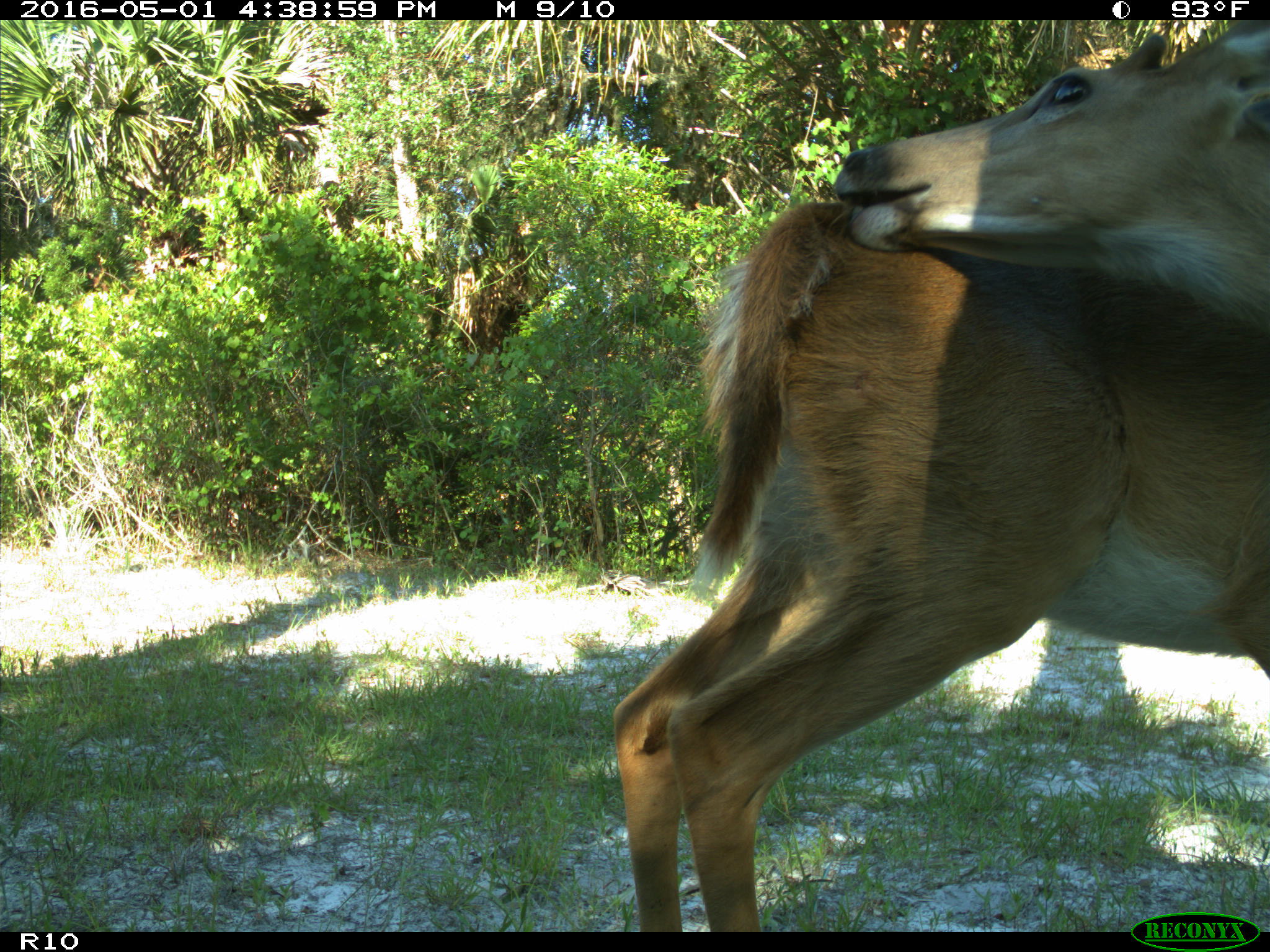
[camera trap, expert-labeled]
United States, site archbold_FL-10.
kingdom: Animalia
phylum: Chordata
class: Mammalia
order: Artiodactyla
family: Cervidae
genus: Odocoileus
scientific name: Odocoileus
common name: deer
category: unidentified deer